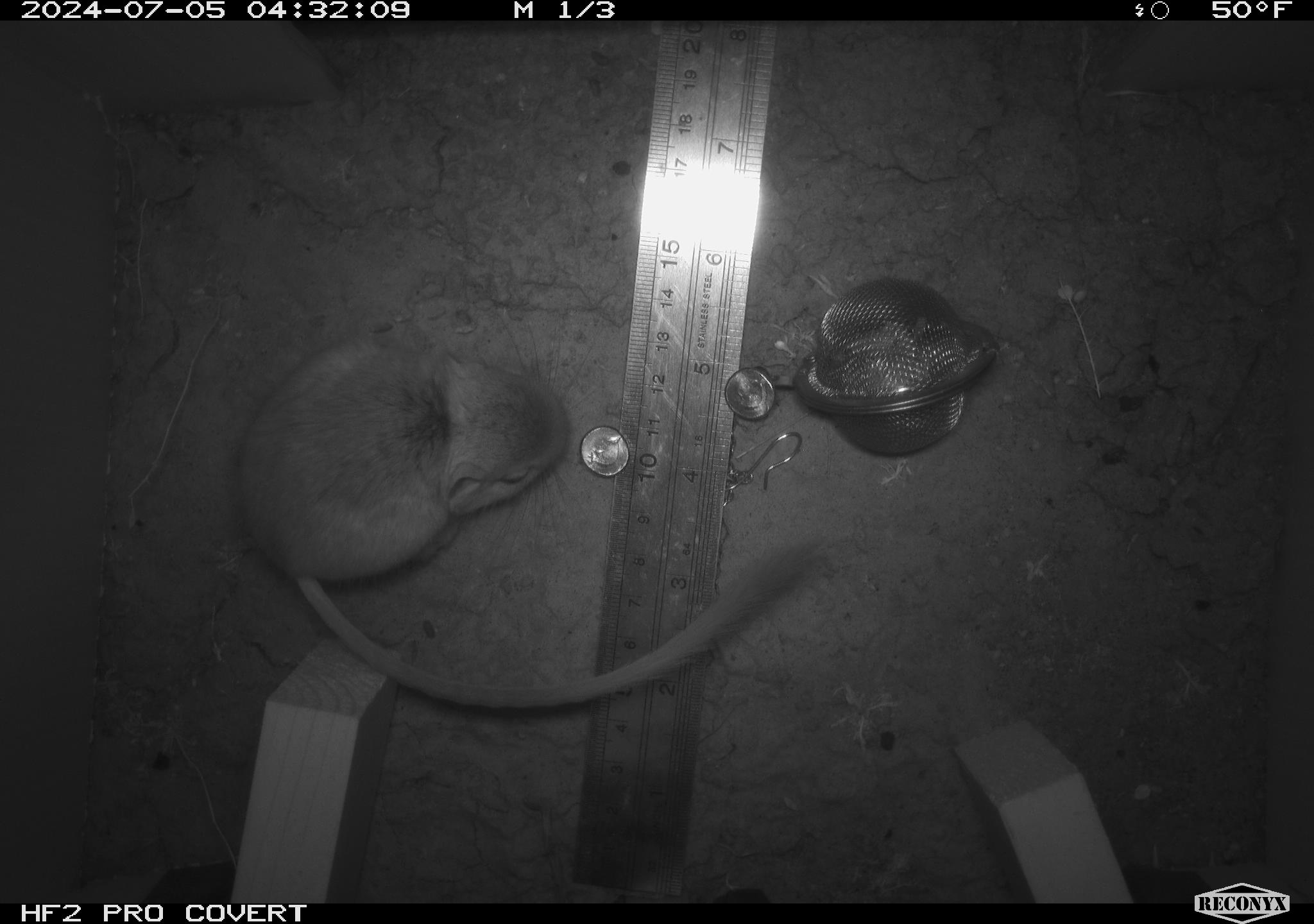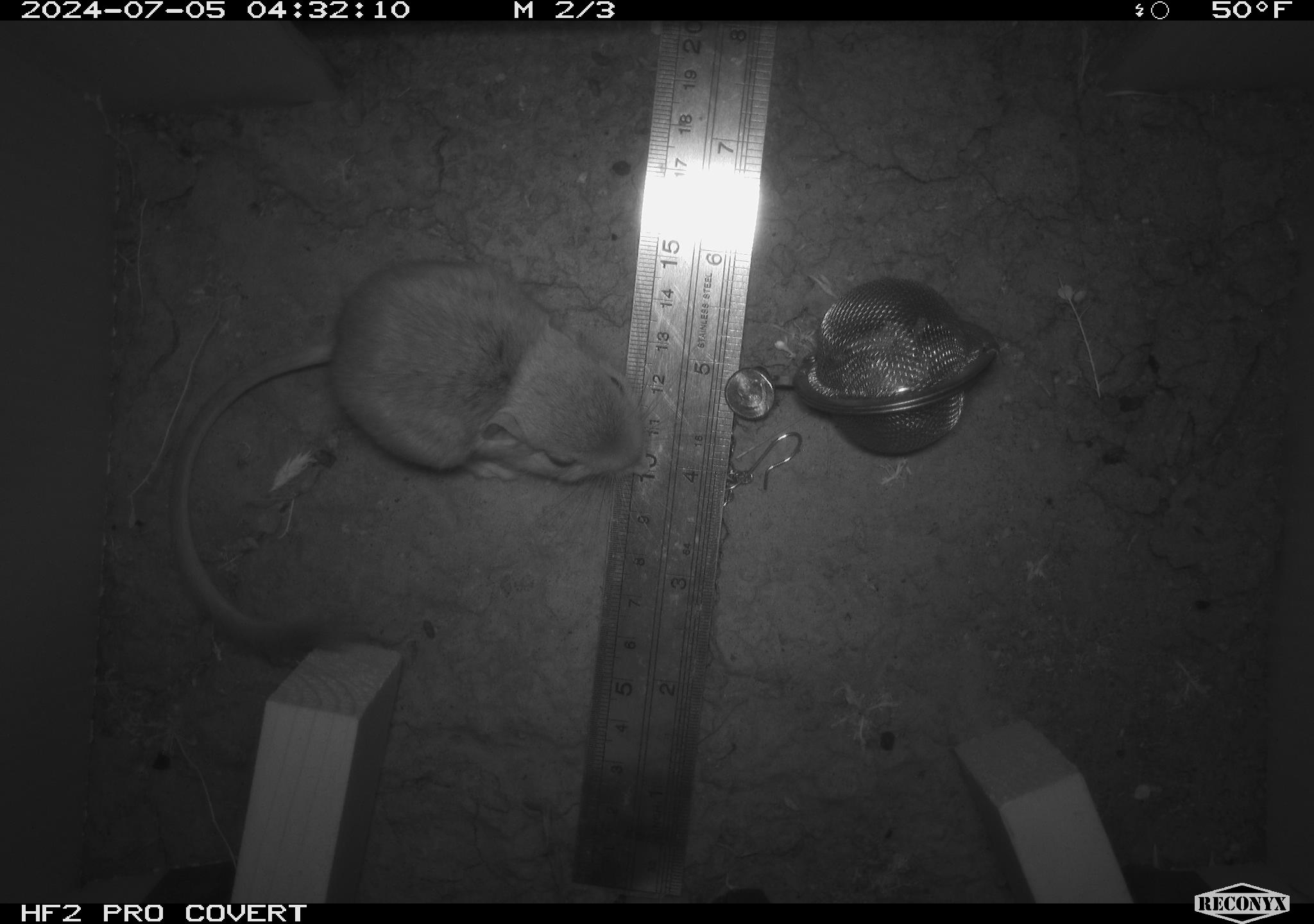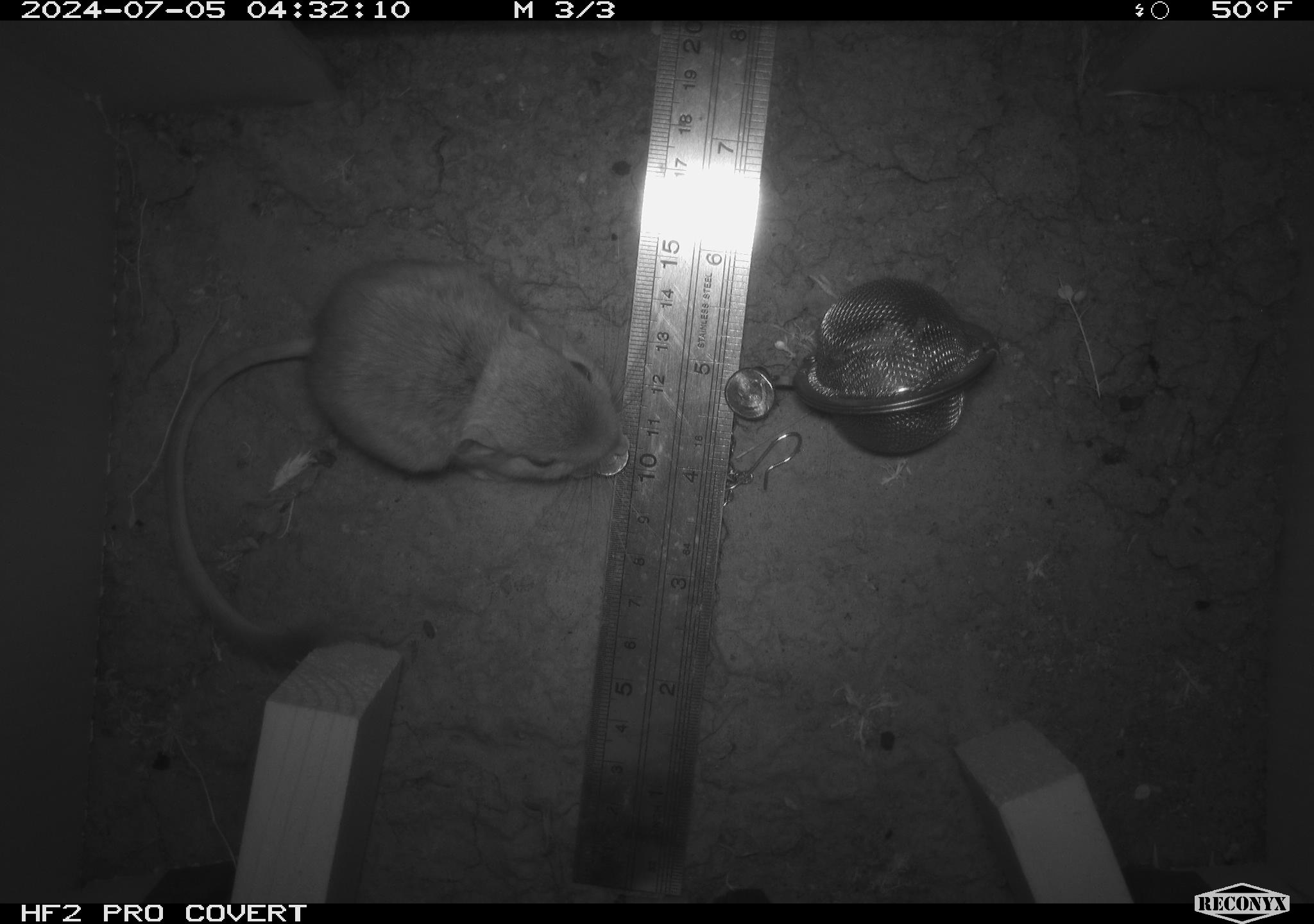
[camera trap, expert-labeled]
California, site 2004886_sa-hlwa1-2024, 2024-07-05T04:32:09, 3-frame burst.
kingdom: Animalia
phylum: Chordata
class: Mammalia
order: Rodentia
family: Heteromyidae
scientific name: Heteromyidae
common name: kangaroo rats and pocket mice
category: heteromyidae family